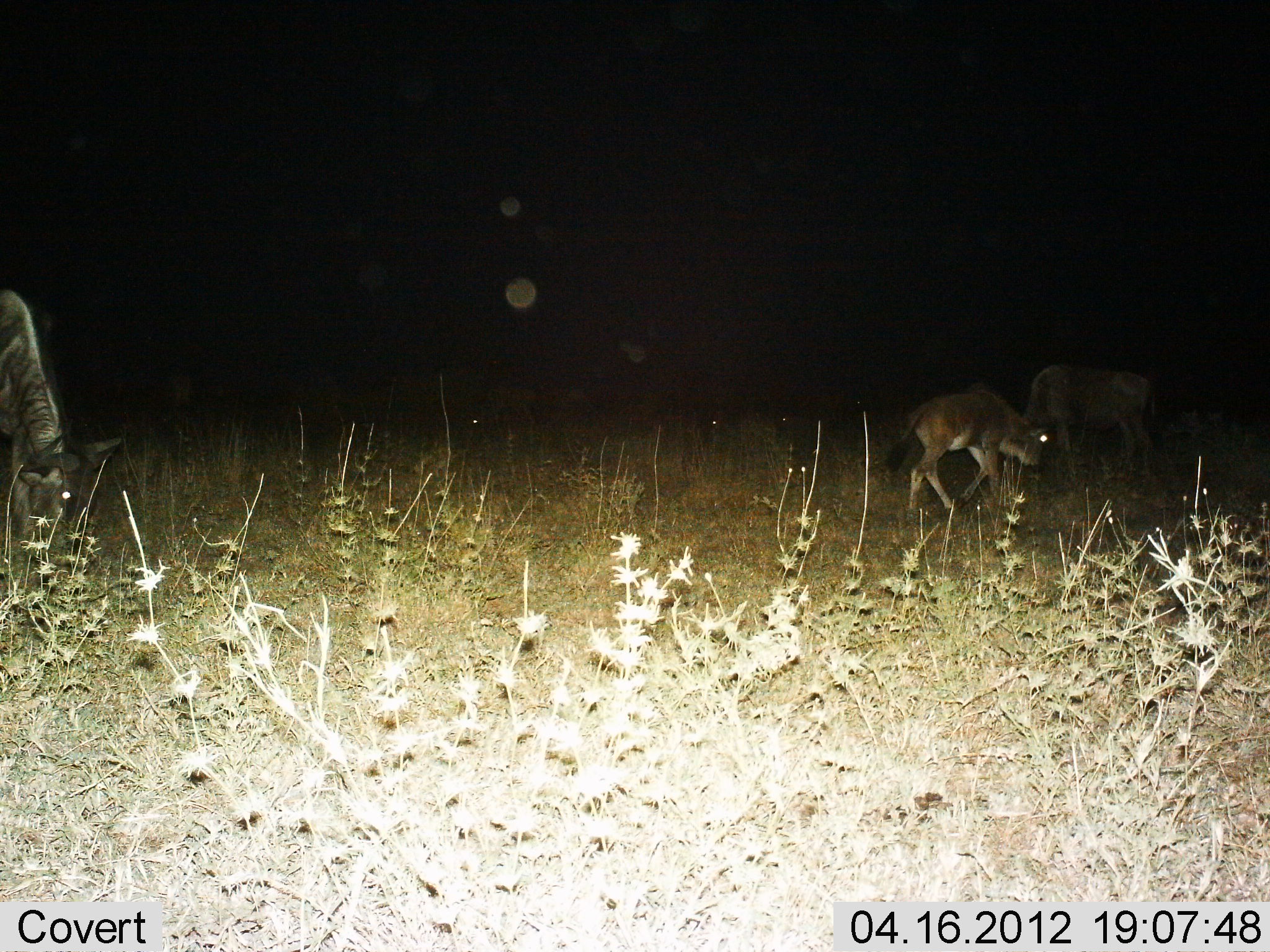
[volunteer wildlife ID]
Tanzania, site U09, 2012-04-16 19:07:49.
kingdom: Animalia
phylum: Chordata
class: Mammalia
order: Artiodactyla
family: Bovidae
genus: Connochaetes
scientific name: Connochaetes taurinus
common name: blue wildebeest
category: wildebeest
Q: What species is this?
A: Wildebeest (blue wildebeest) (Connochaetes taurinus).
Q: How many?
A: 3.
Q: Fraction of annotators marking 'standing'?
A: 27%.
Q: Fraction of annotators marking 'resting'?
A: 0%.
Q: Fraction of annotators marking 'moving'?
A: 53%.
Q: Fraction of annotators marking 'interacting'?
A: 0%.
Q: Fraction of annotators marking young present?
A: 93%.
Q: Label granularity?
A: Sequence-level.